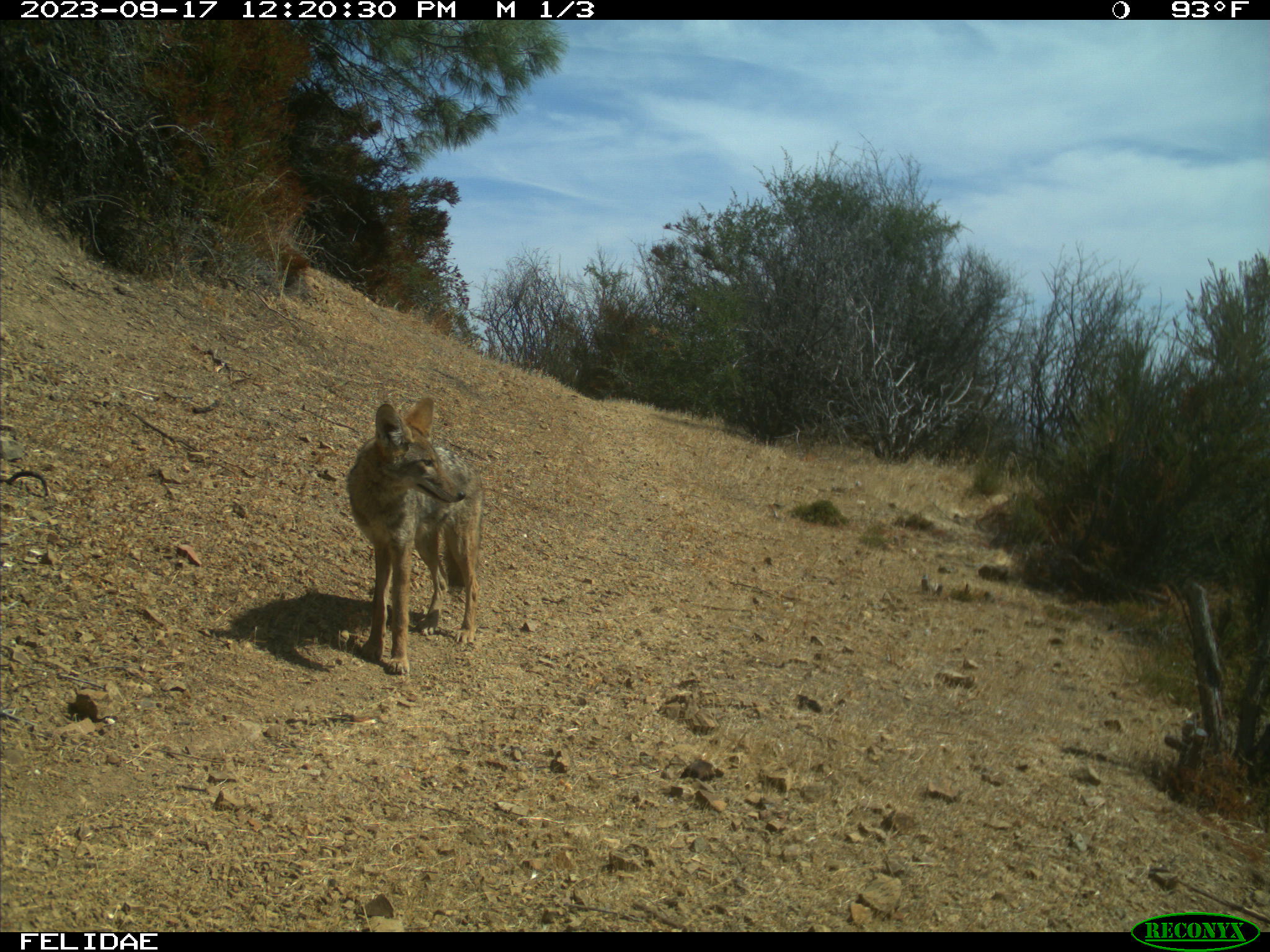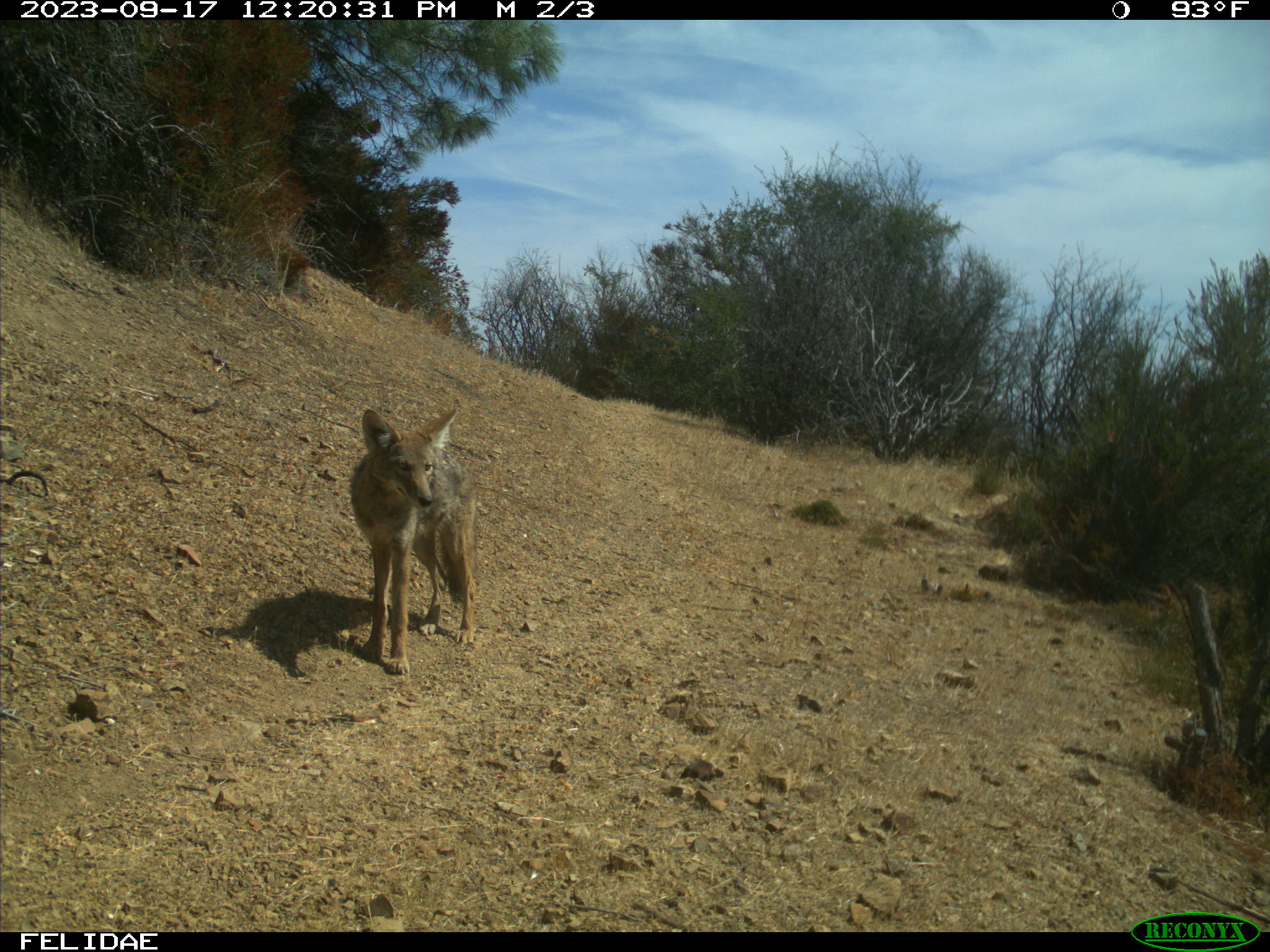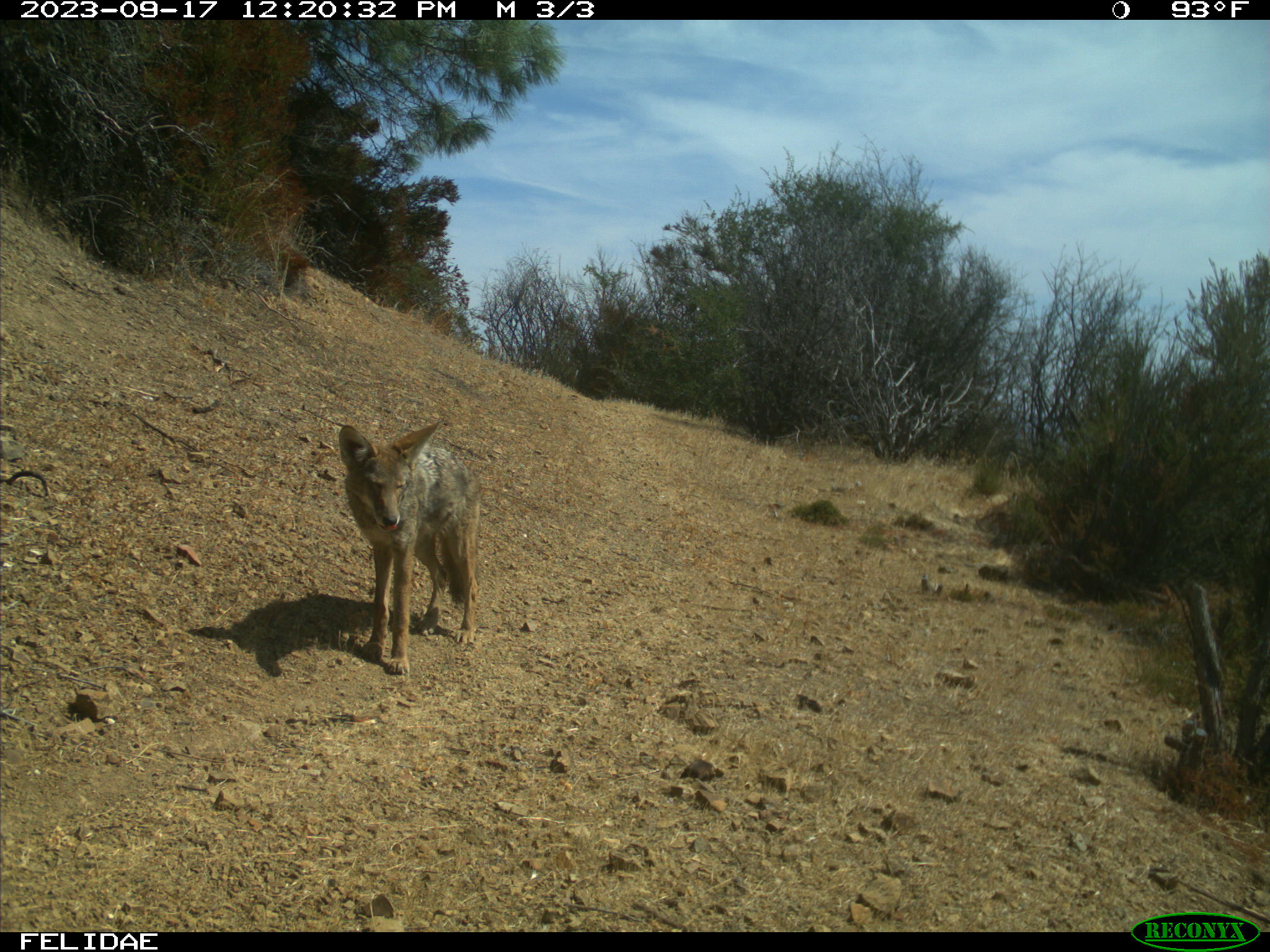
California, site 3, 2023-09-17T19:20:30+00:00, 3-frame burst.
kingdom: Animalia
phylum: Chordata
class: Mammalia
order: Carnivora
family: Canidae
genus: Canis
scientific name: Canis latrans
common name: coyote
Coyote (Canis latrans).